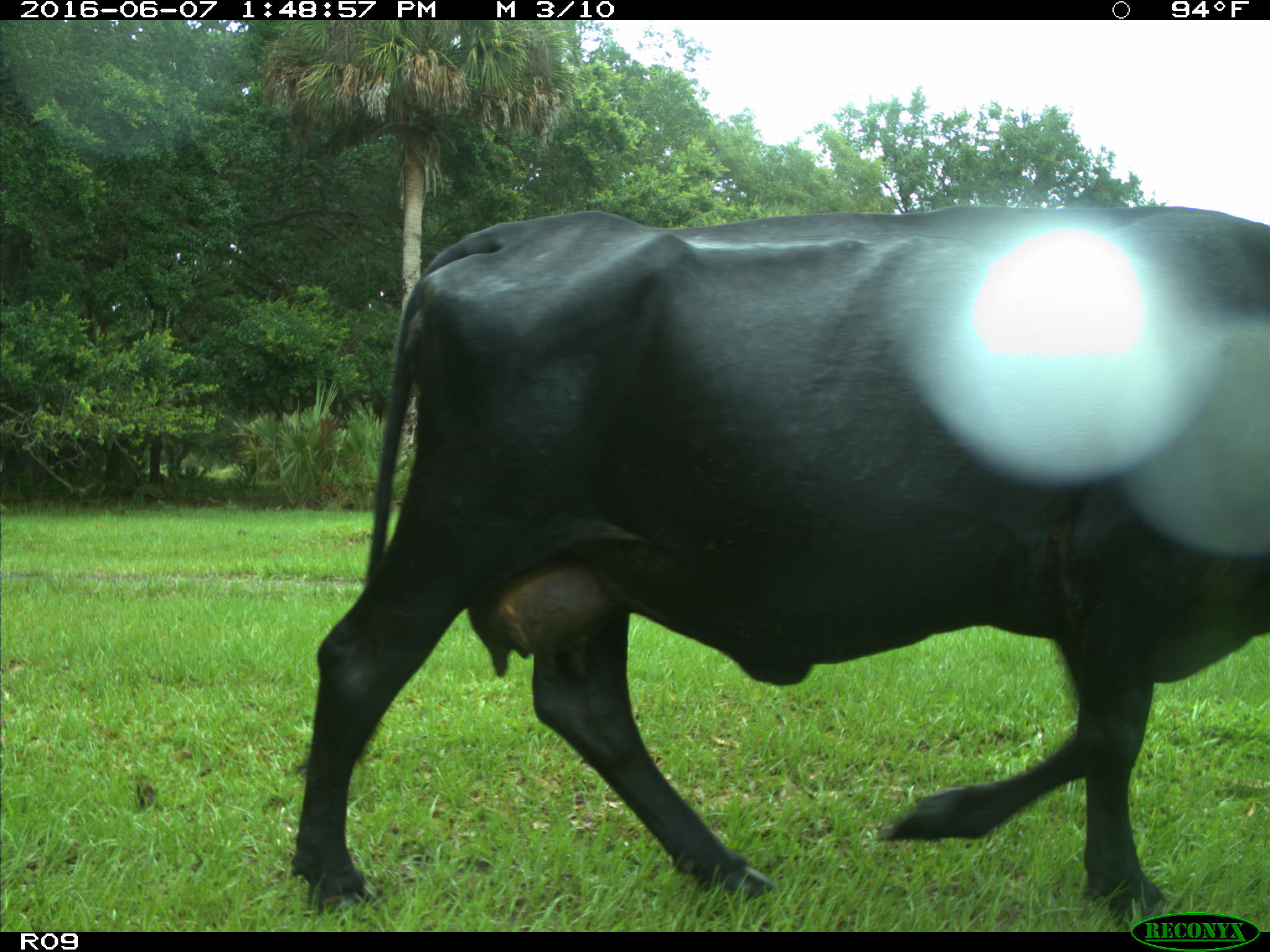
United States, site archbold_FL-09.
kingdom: Animalia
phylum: Chordata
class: Mammalia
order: Artiodactyla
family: Bovidae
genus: Bos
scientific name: Bos taurus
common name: domestic cow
Bos taurus (domestic cow).